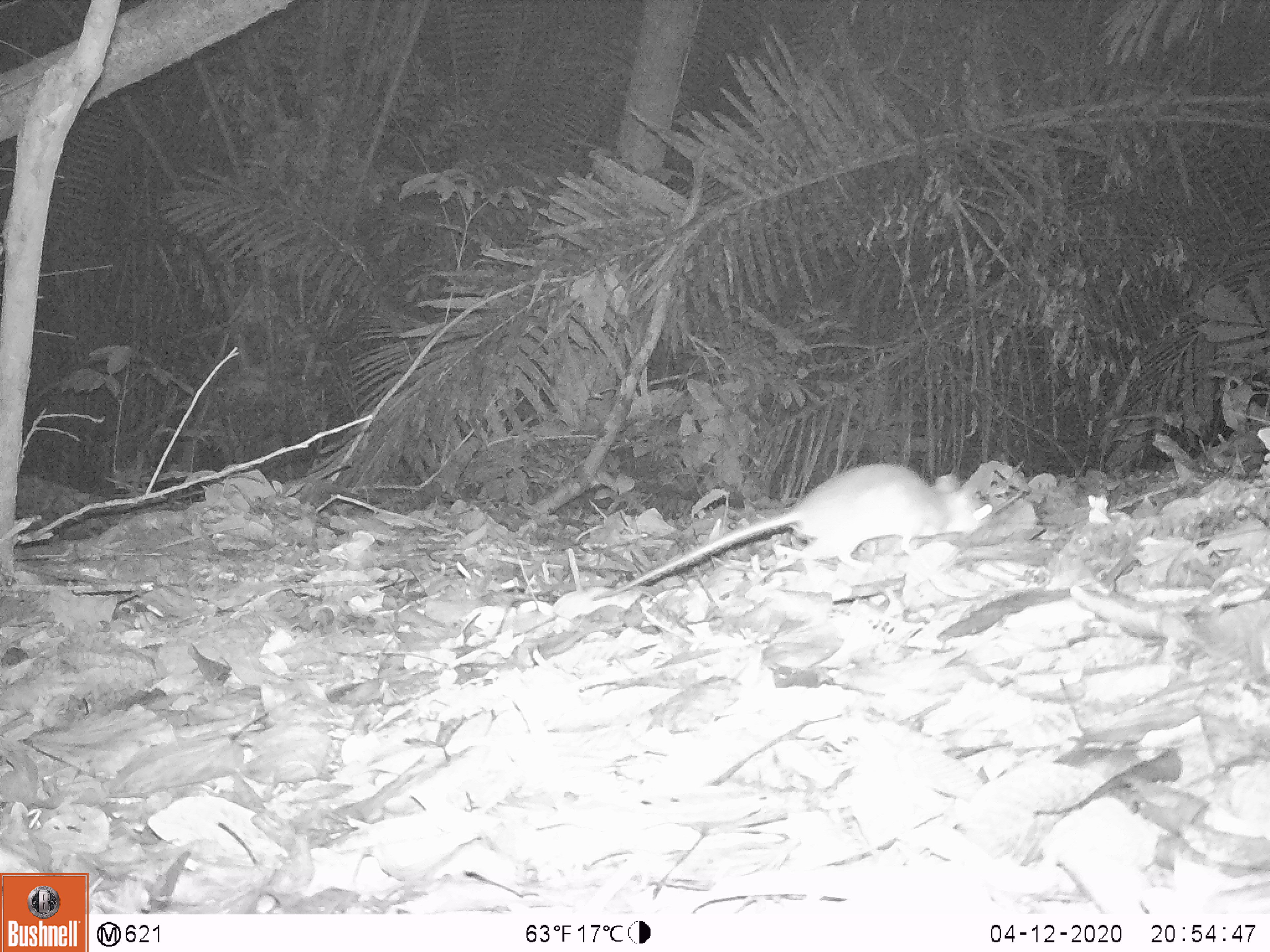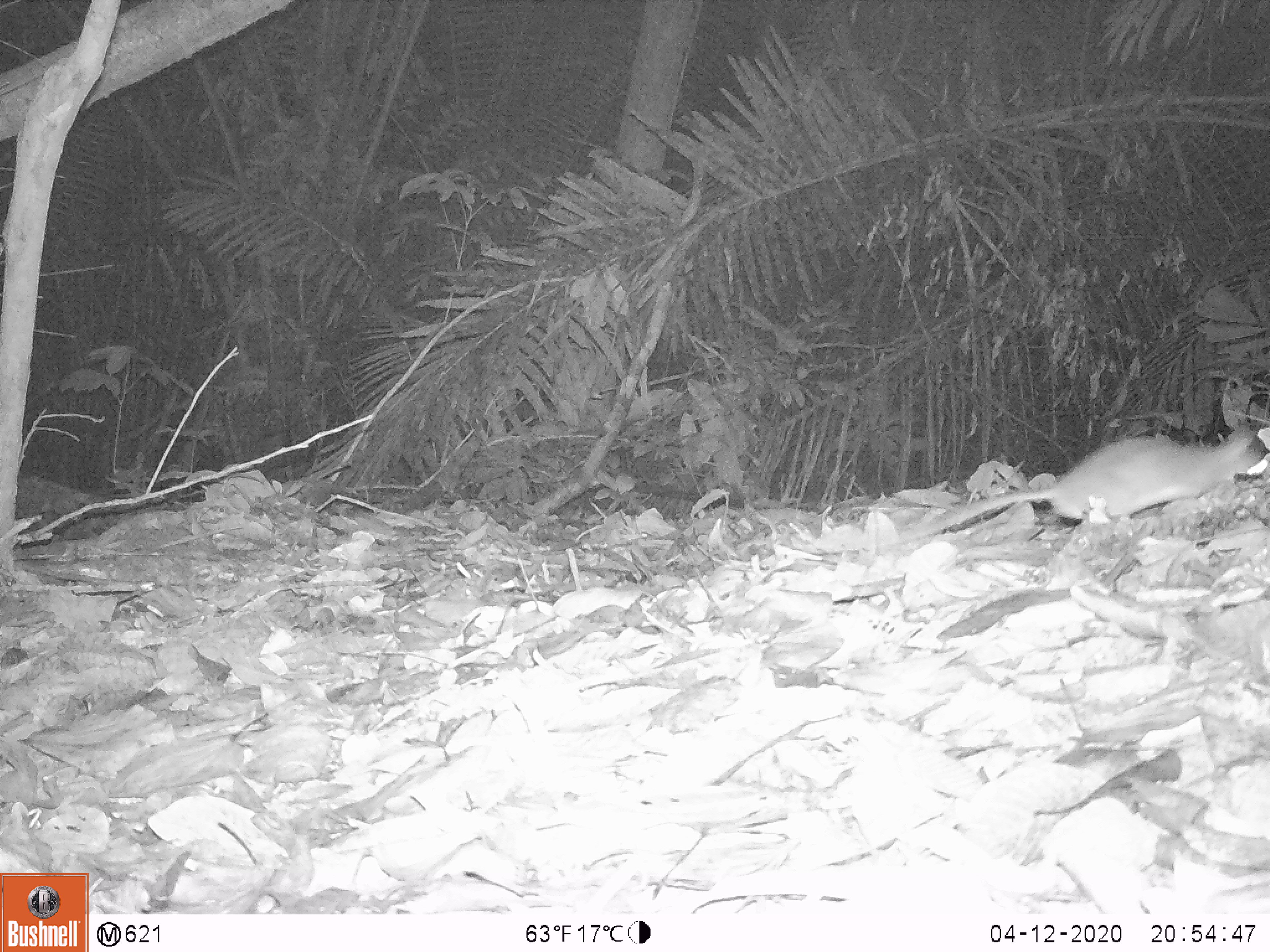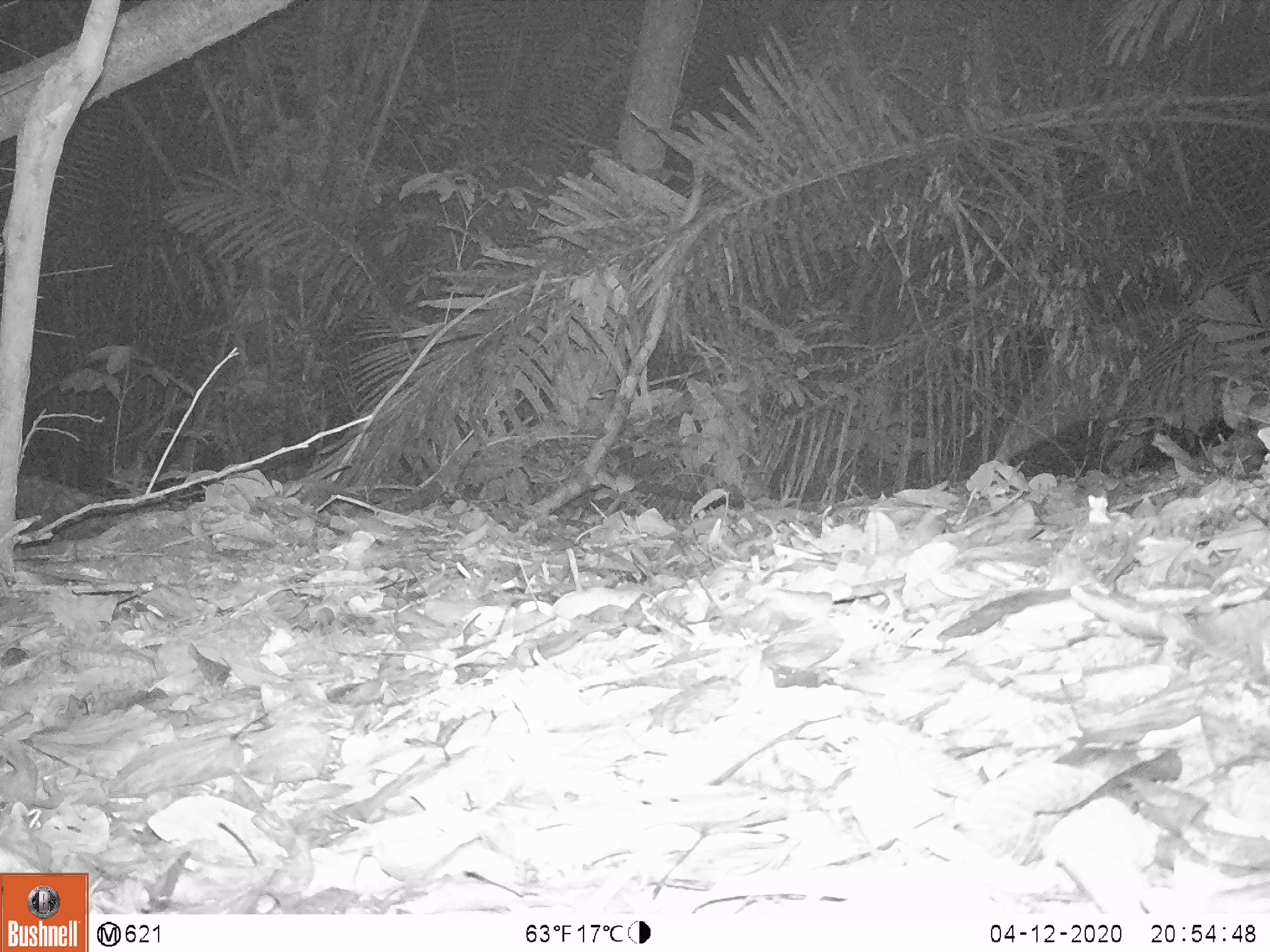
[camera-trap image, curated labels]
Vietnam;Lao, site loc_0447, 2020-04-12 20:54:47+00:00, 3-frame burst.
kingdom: Animalia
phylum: Chordata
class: Mammalia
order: Rodentia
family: Muridae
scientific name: Muridae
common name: old-world mice and rats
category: unidentified murid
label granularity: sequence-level